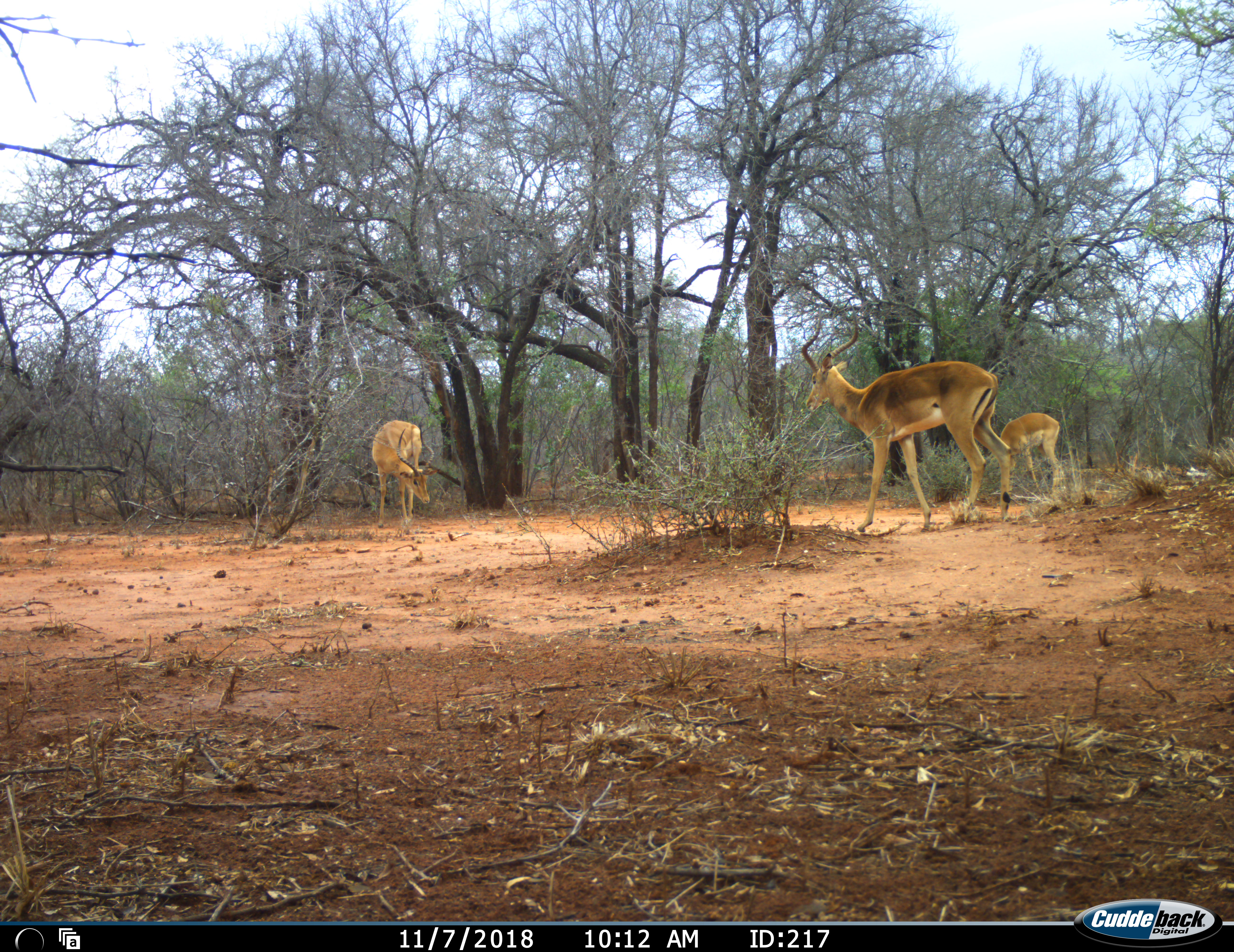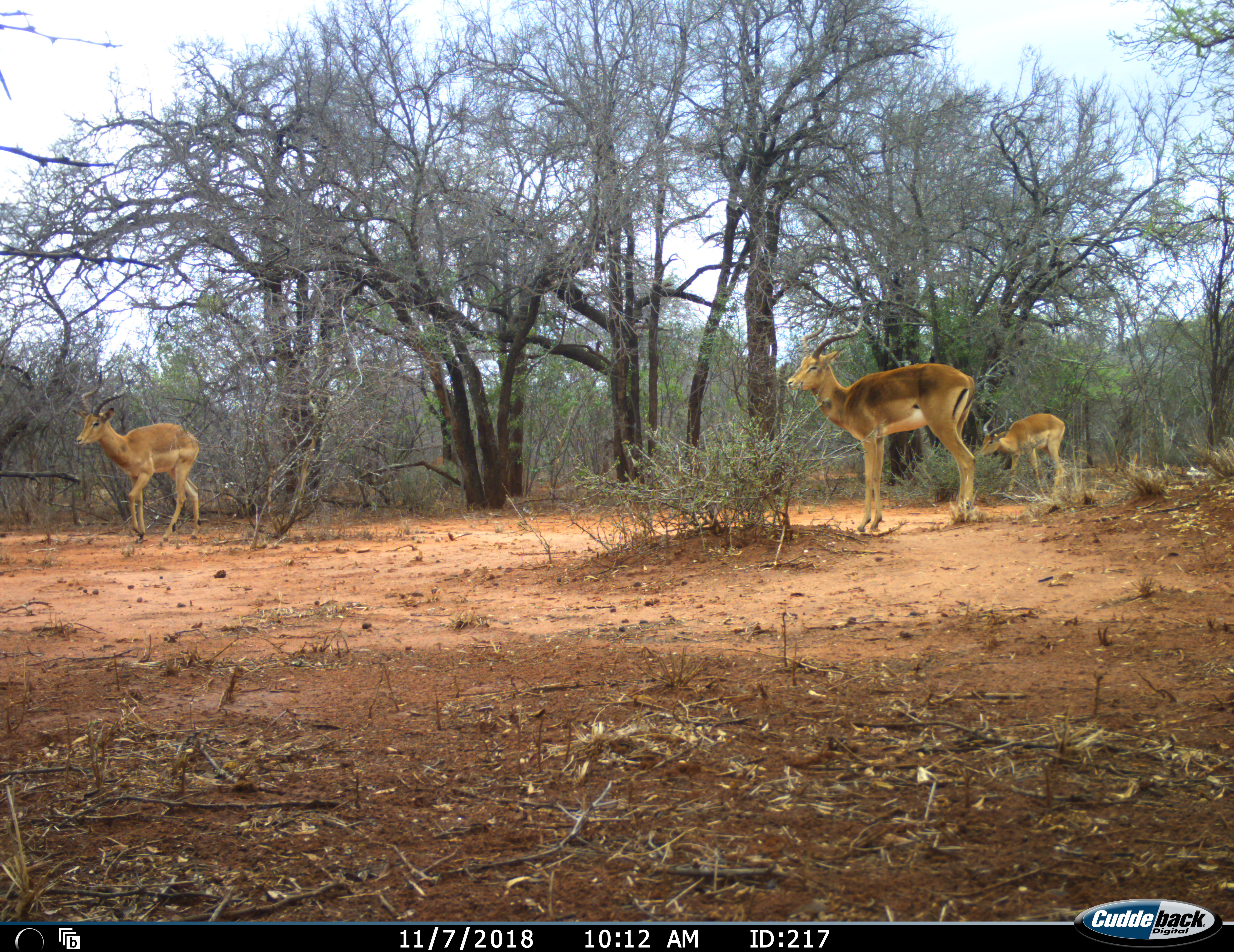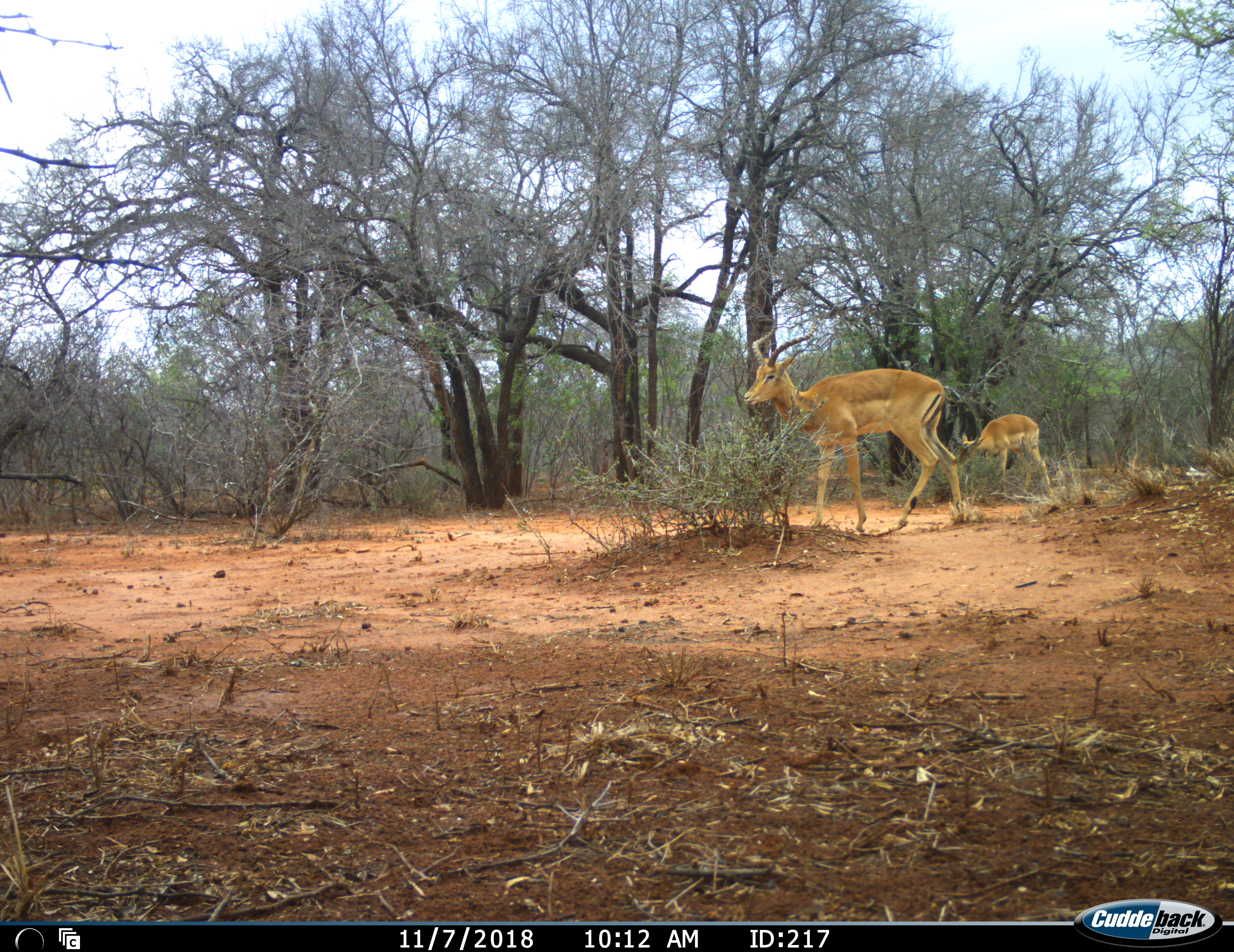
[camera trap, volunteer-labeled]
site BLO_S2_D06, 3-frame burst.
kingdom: Animalia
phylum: Chordata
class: Mammalia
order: Artiodactyla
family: Bovidae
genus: Aepyceros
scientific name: Aepyceros melampus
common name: impala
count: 3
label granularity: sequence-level